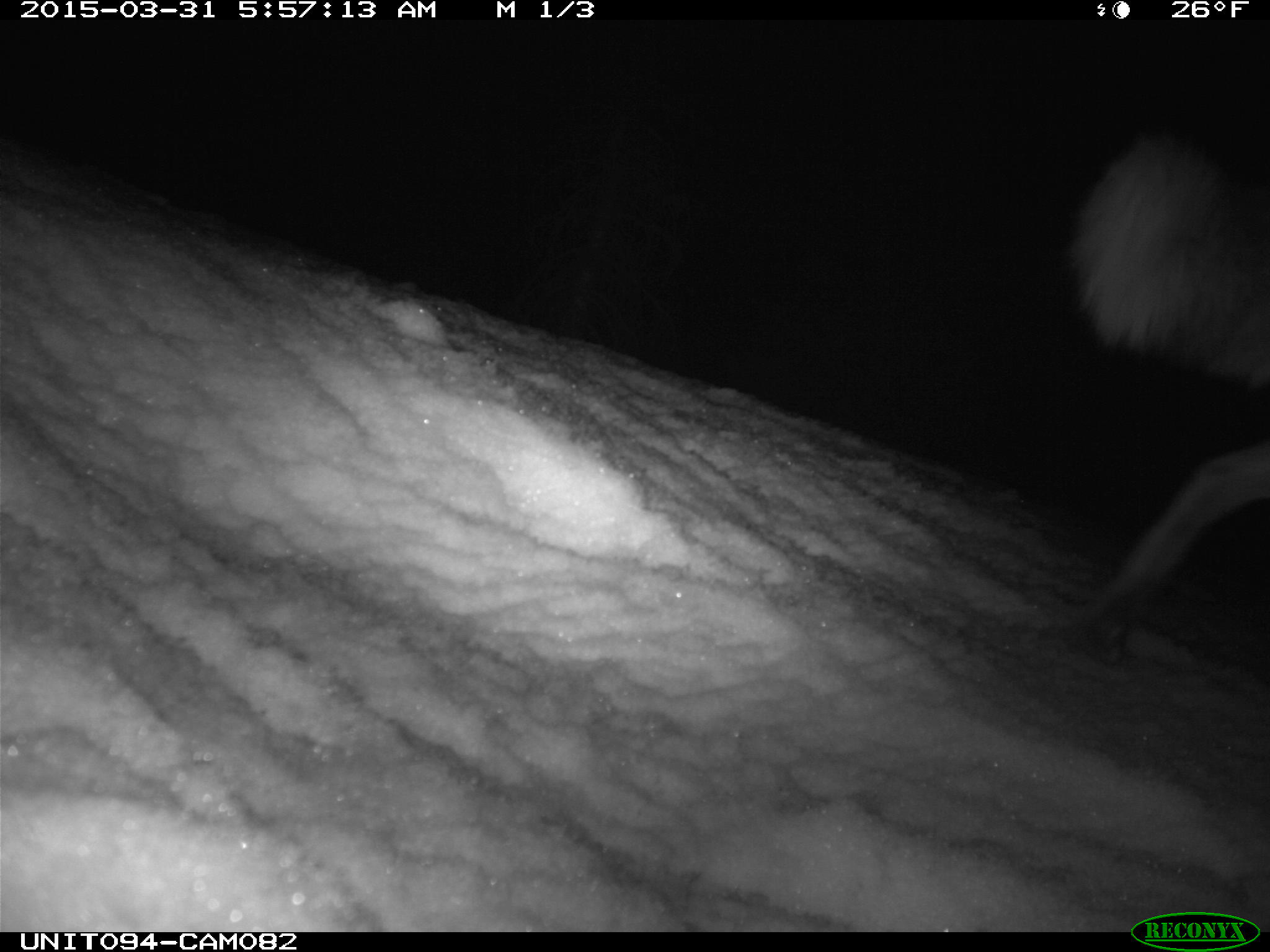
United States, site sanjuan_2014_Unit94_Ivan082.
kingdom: Animalia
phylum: Chordata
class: Mammalia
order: Carnivora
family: Canidae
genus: Vulpes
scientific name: Vulpes vulpes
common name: red fox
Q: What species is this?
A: Vulpes vulpes (red fox).